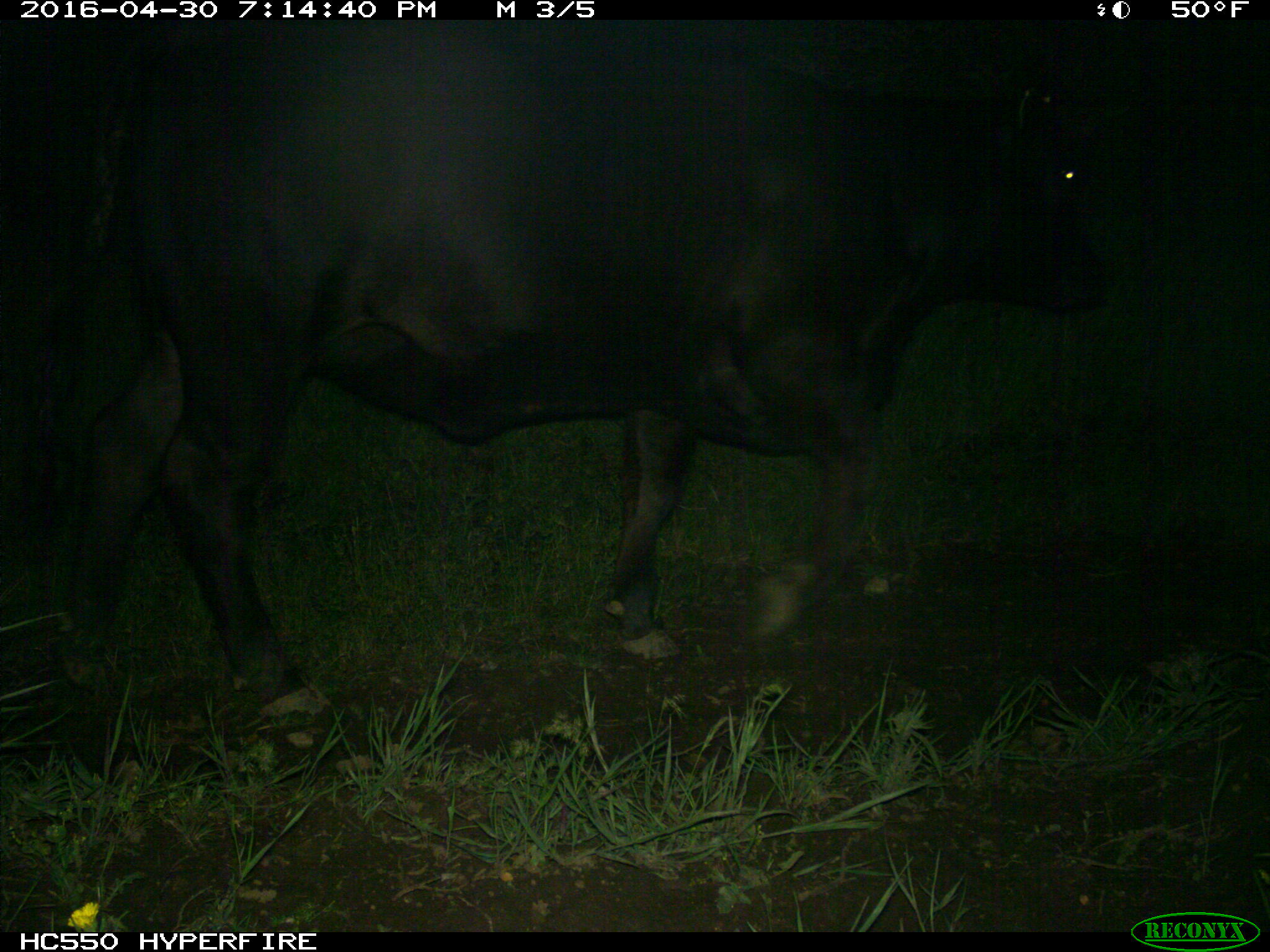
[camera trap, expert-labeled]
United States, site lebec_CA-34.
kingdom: Animalia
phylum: Chordata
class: Mammalia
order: Artiodactyla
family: Bovidae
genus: Bos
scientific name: Bos taurus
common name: domestic cow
Bos taurus (domestic cow).